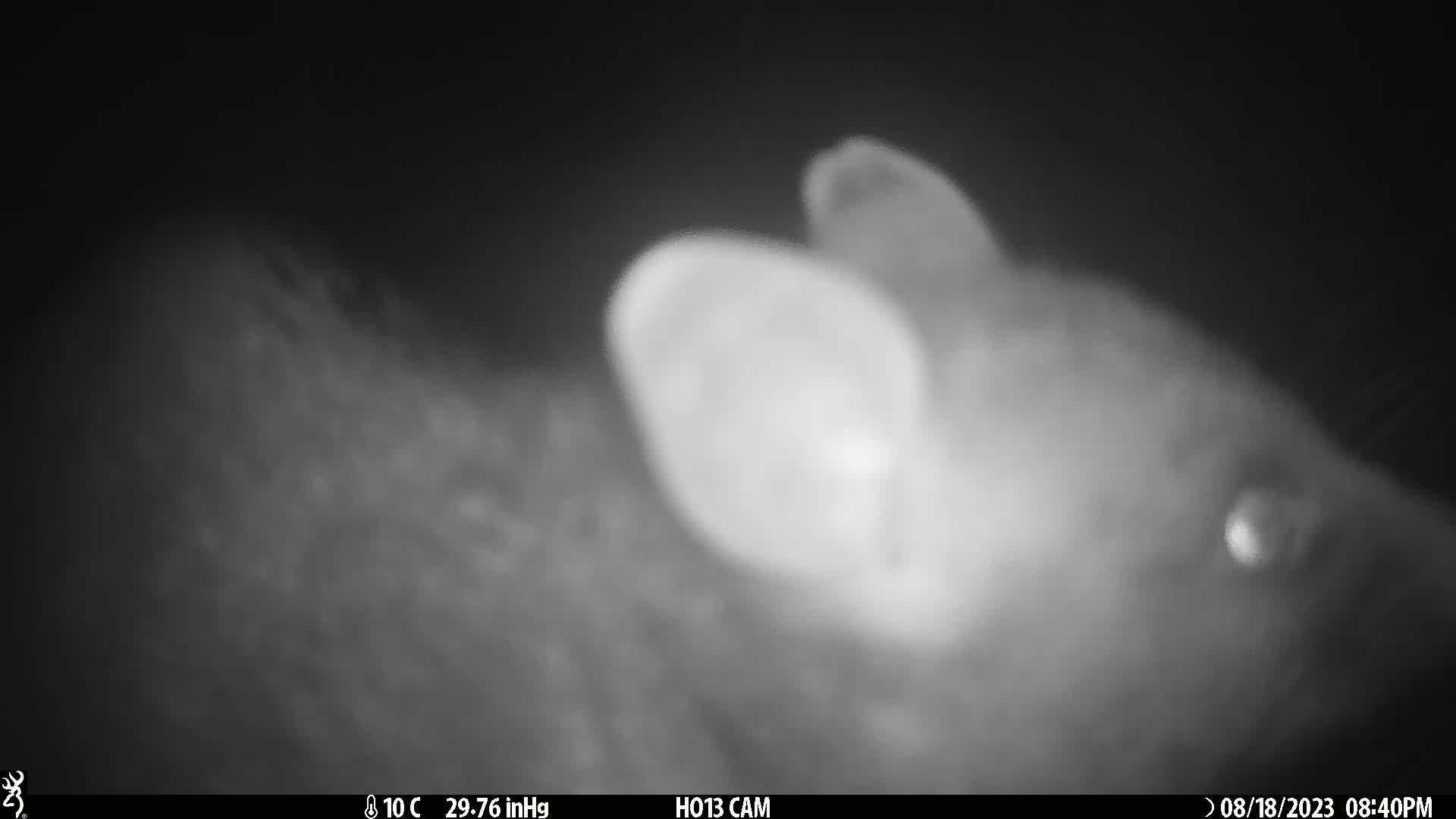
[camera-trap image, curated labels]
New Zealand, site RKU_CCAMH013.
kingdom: Animalia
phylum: Chordata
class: Mammalia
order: Diprotodontia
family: Phalangeridae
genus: Trichosurus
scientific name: Trichosurus vulpecula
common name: common brushtail possum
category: possum